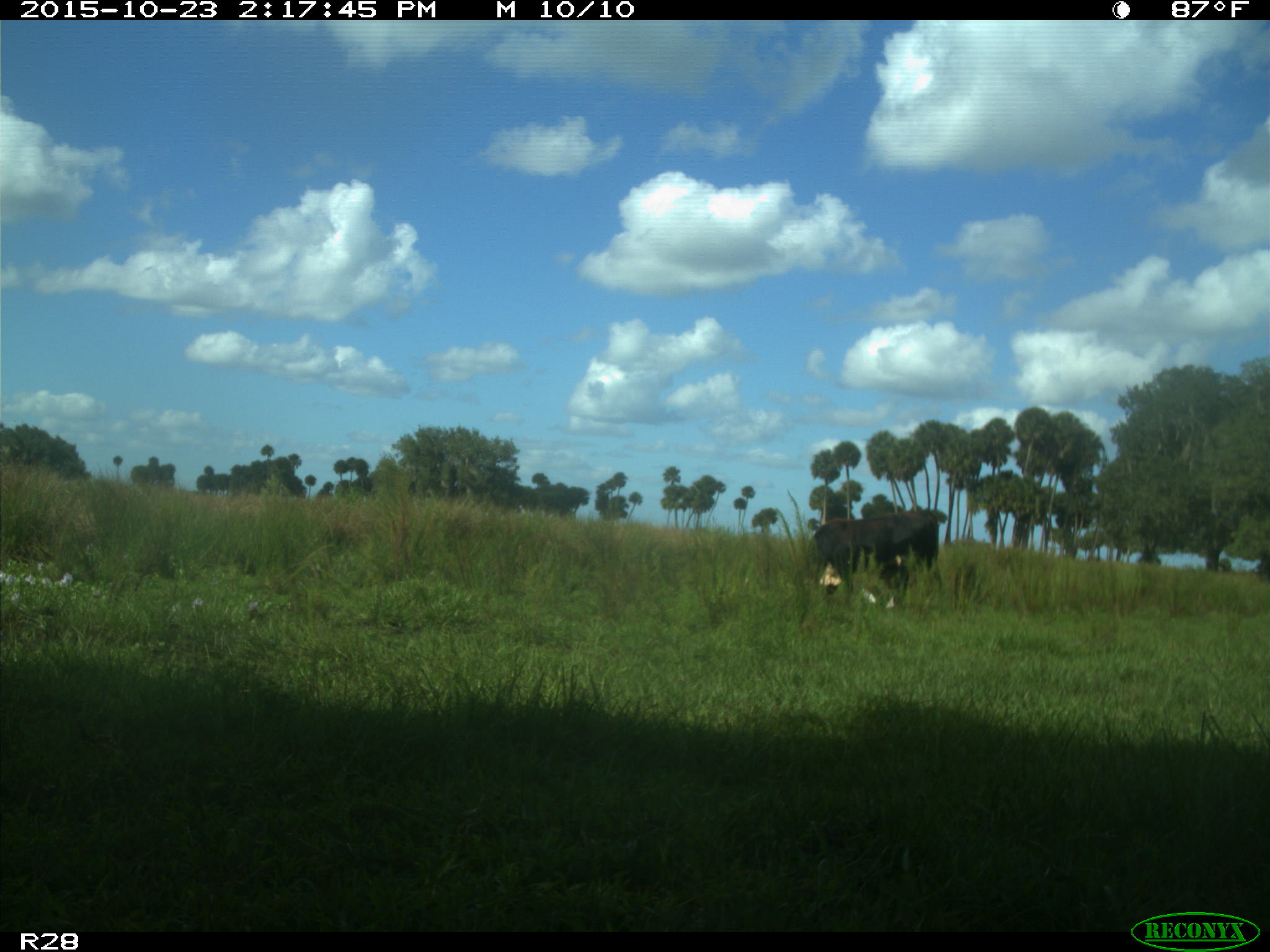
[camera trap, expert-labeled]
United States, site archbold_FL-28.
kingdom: Animalia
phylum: Chordata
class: Mammalia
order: Artiodactyla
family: Bovidae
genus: Bos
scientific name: Bos taurus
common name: domestic cow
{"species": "Bos taurus (domestic cow)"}